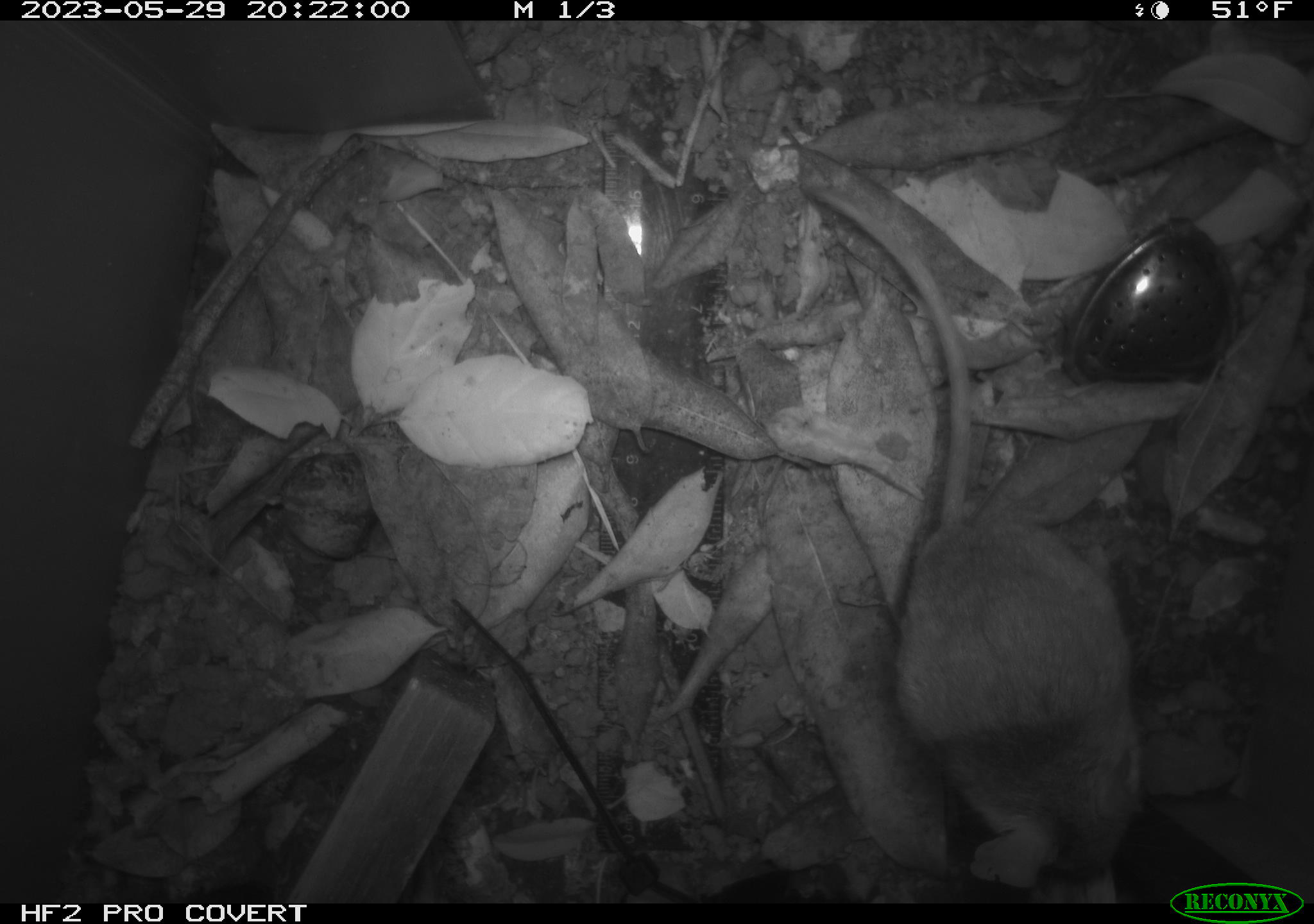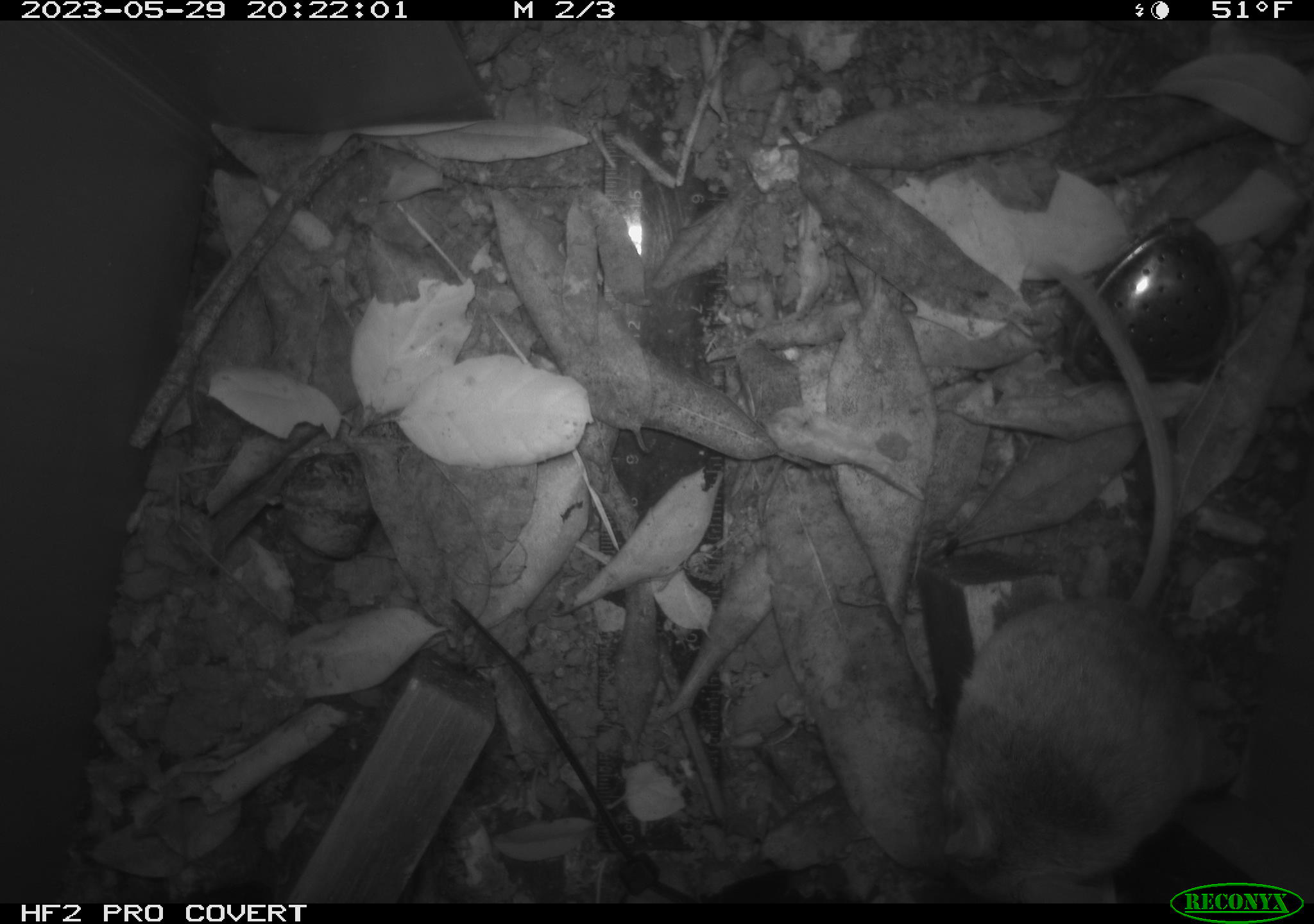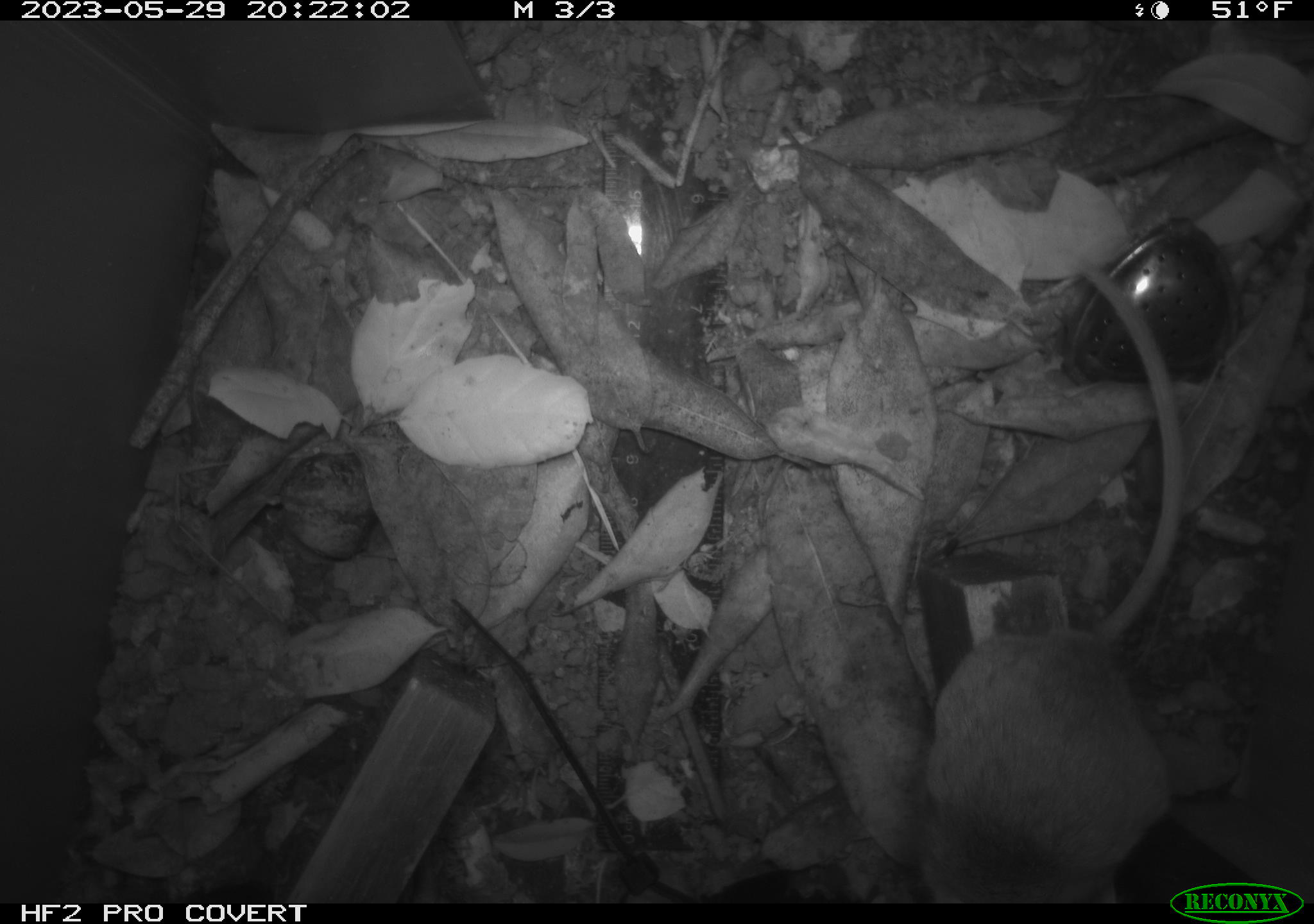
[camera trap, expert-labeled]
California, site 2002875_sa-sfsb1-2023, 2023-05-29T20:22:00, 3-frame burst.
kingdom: Animalia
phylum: Chordata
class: Mammalia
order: Rodentia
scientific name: Rodentia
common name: mouse species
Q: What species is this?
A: Mouse species (Rodentia).